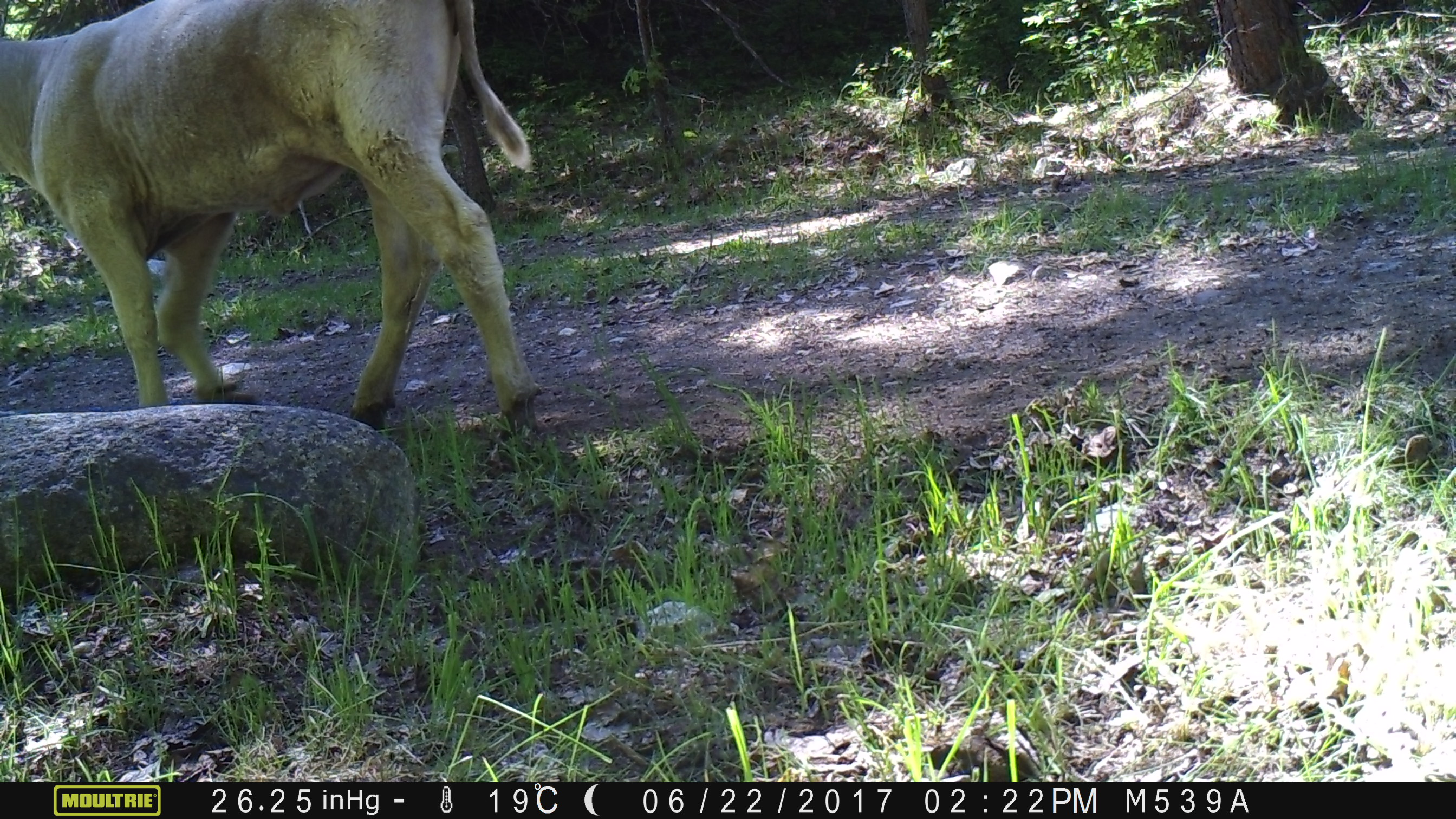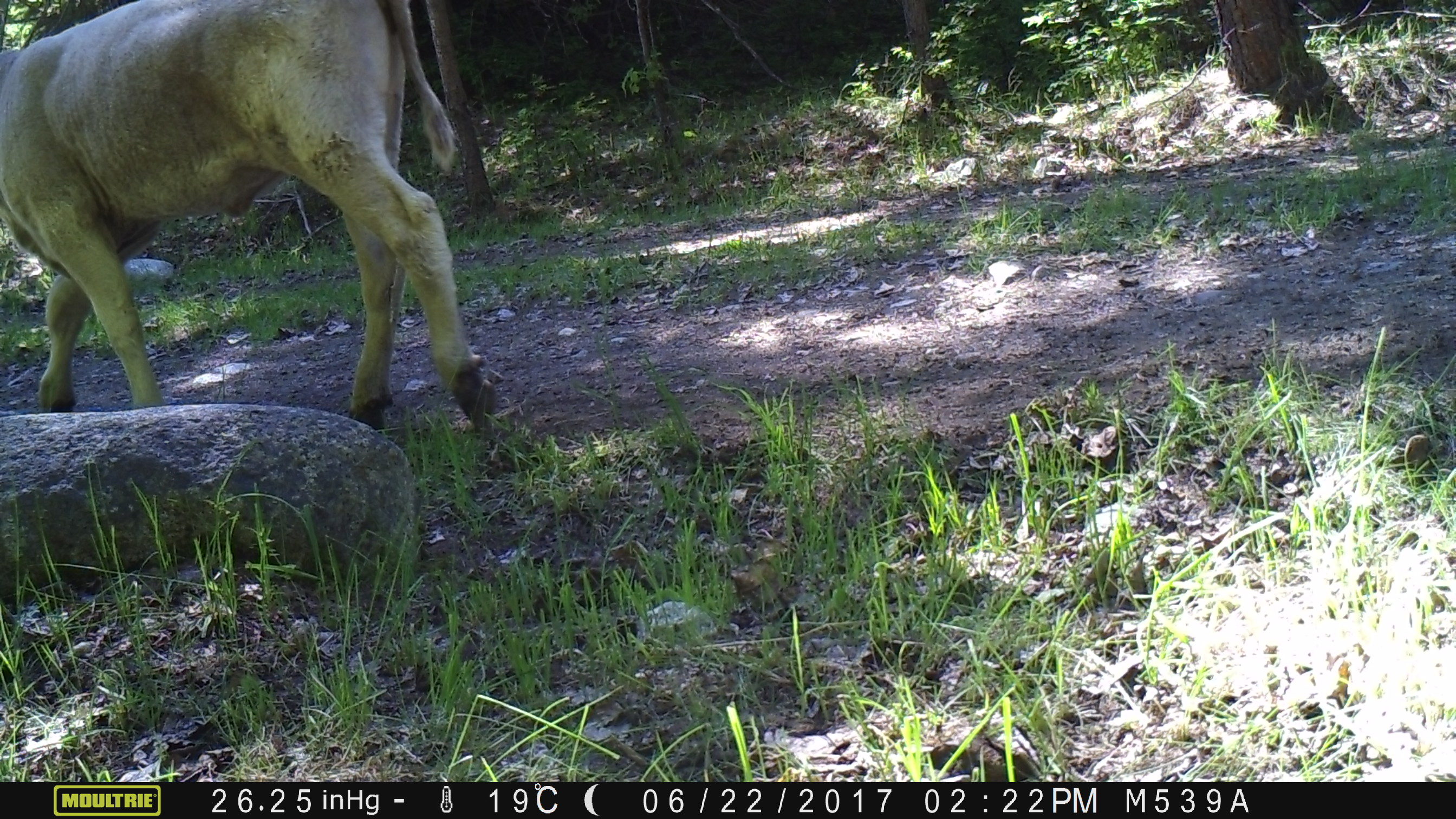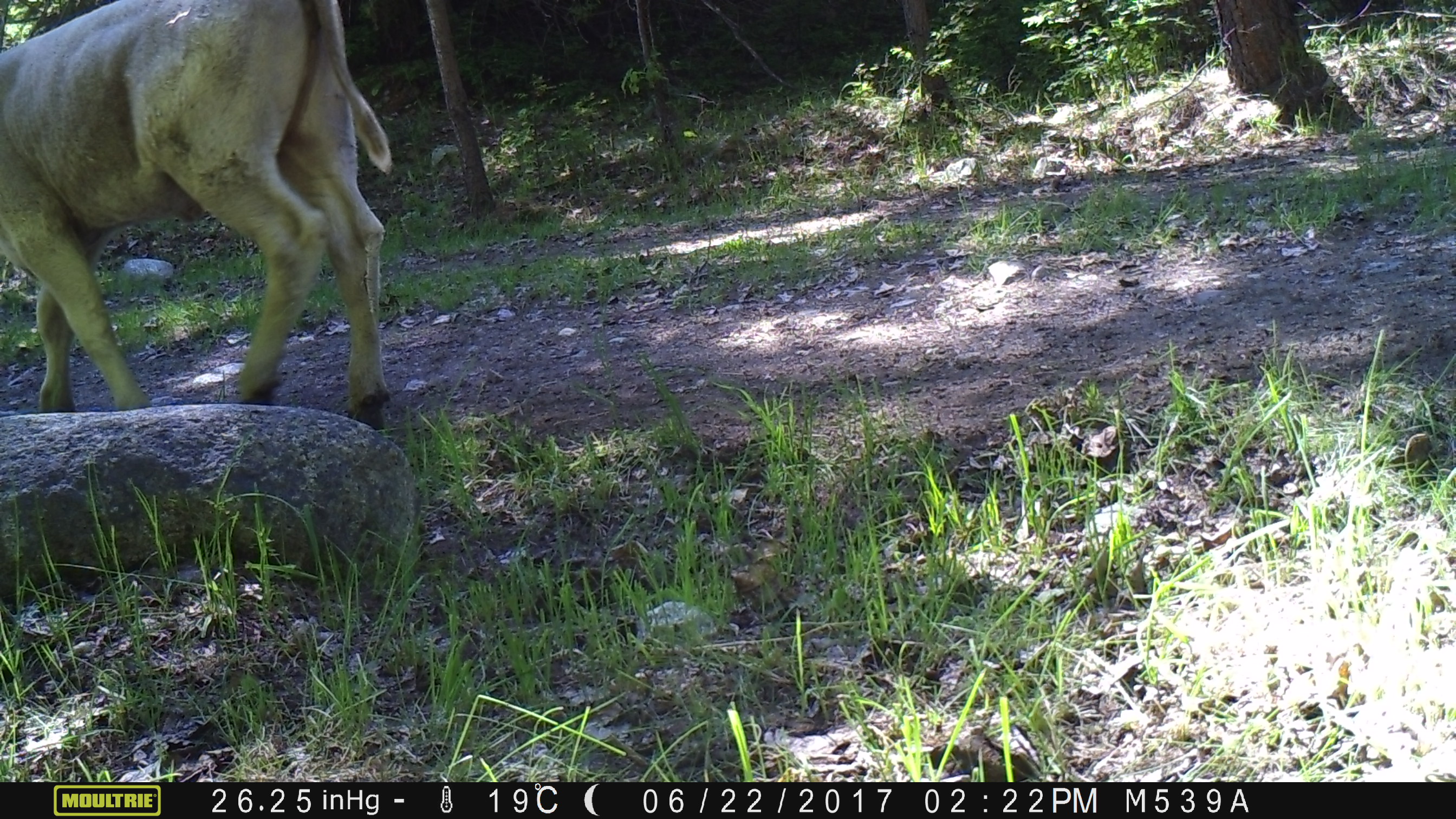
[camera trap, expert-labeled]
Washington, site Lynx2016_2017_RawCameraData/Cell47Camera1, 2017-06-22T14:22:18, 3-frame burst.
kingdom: Animalia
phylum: Chordata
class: Mammalia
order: Artiodactyla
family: Bovidae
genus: Bos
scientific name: Bos taurus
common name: domestic cattle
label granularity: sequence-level